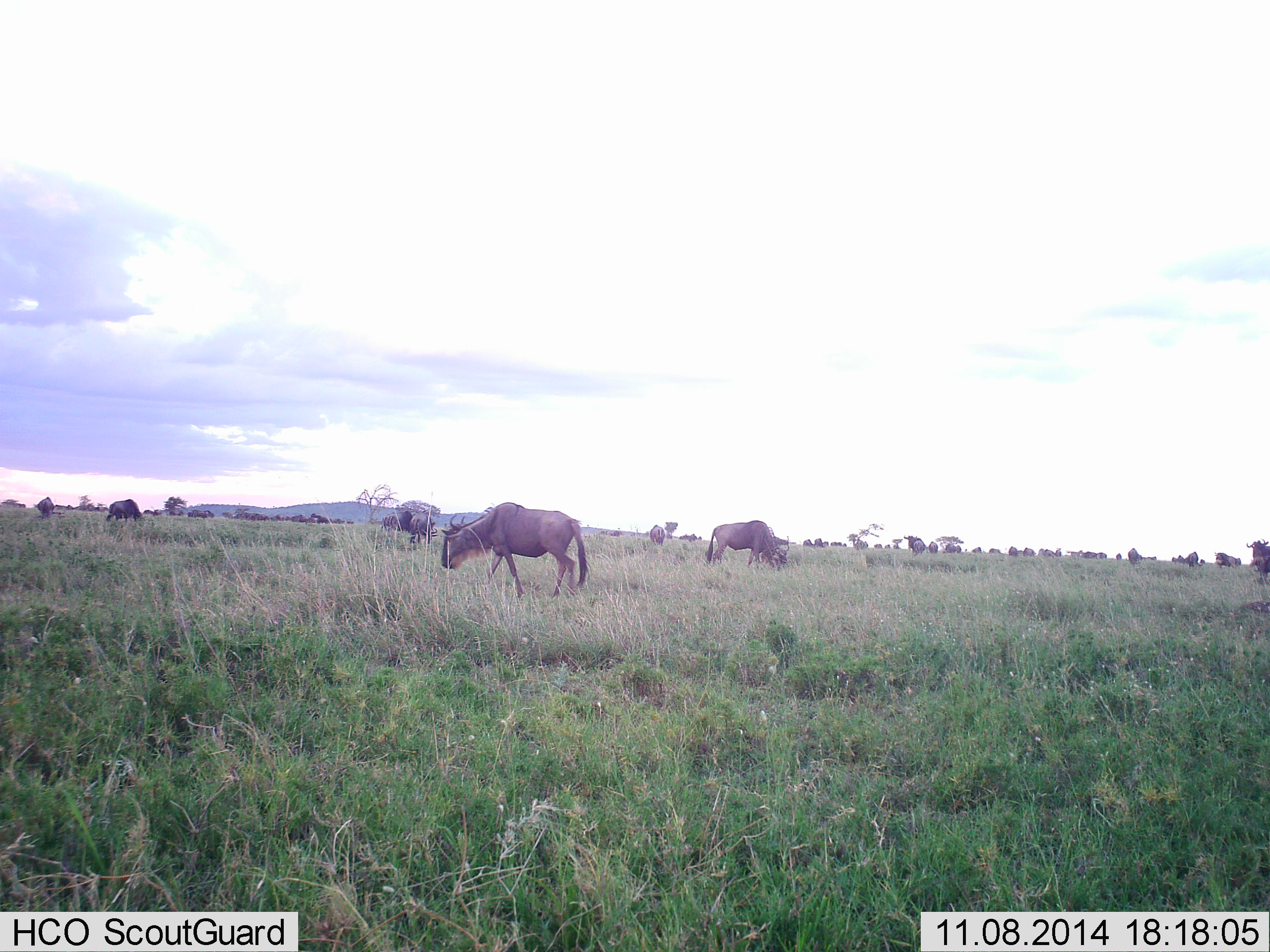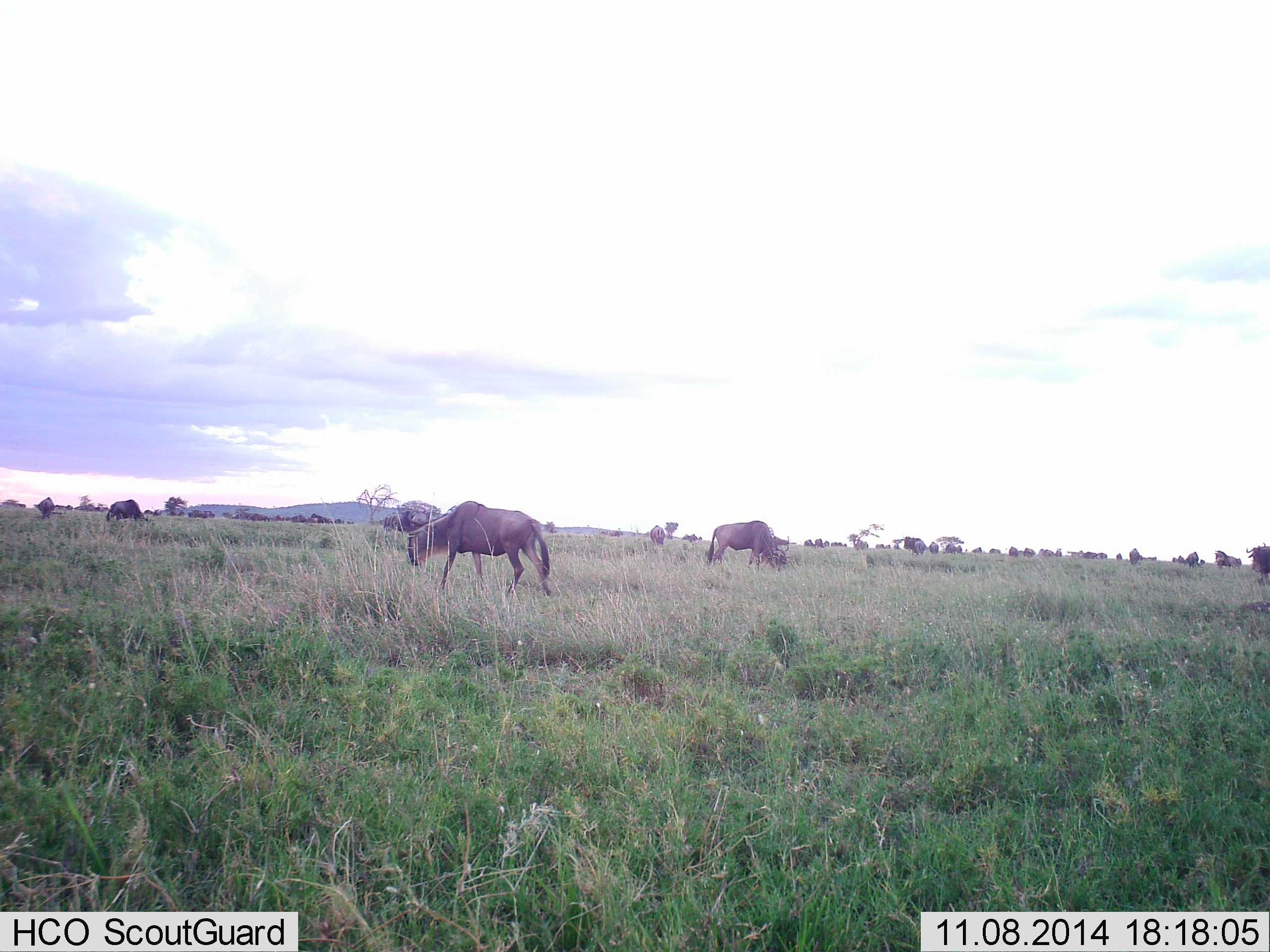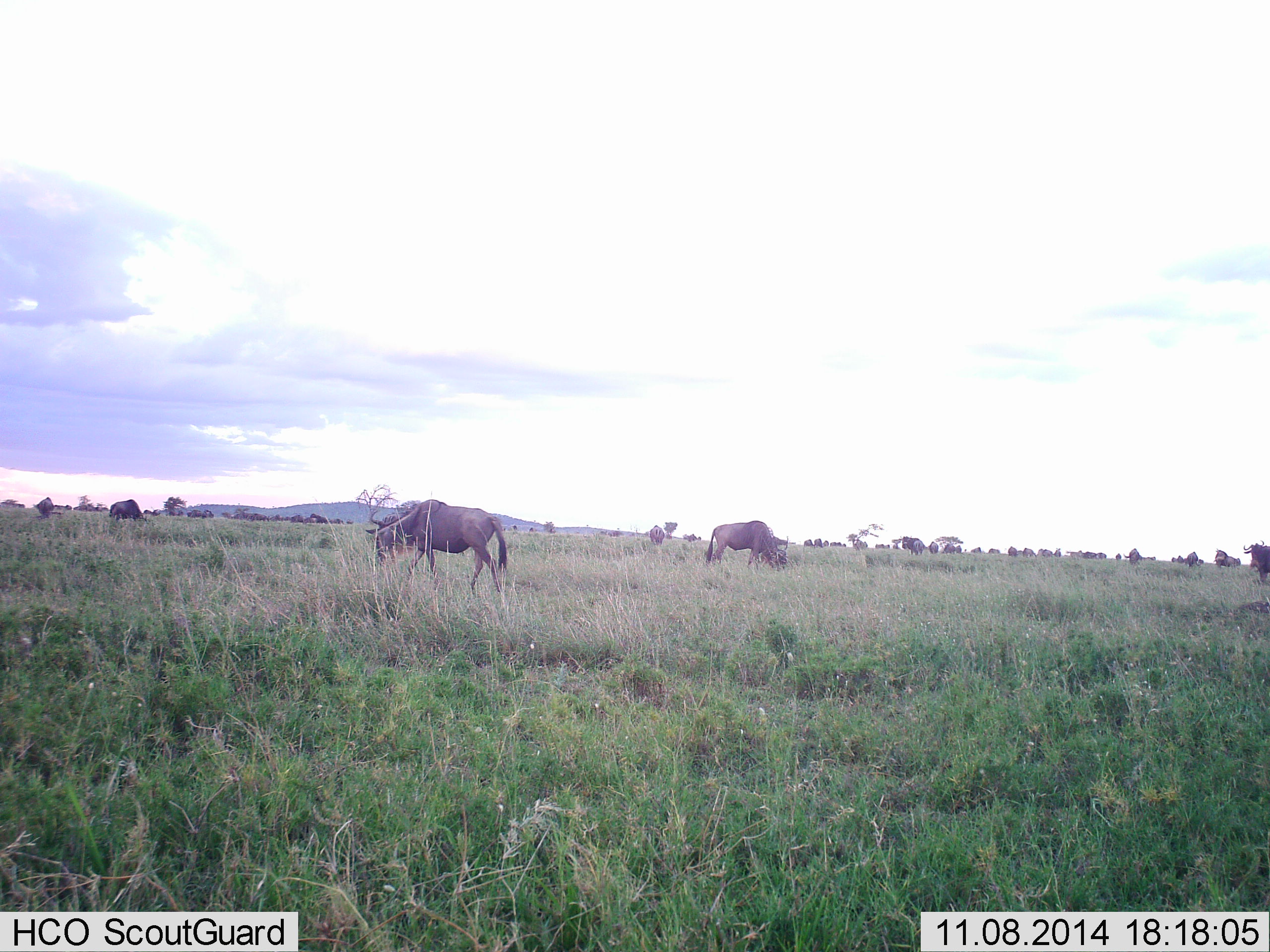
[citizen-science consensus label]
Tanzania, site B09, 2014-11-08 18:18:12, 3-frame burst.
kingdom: Animalia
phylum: Chordata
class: Mammalia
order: Artiodactyla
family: Bovidae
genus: Connochaetes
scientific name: Connochaetes taurinus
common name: blue wildebeest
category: wildebeest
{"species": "wildebeest (blue wildebeest) (Connochaetes taurinus)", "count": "11-50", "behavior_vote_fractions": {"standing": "60%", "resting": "0%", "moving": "70%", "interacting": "0%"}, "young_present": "0%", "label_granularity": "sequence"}